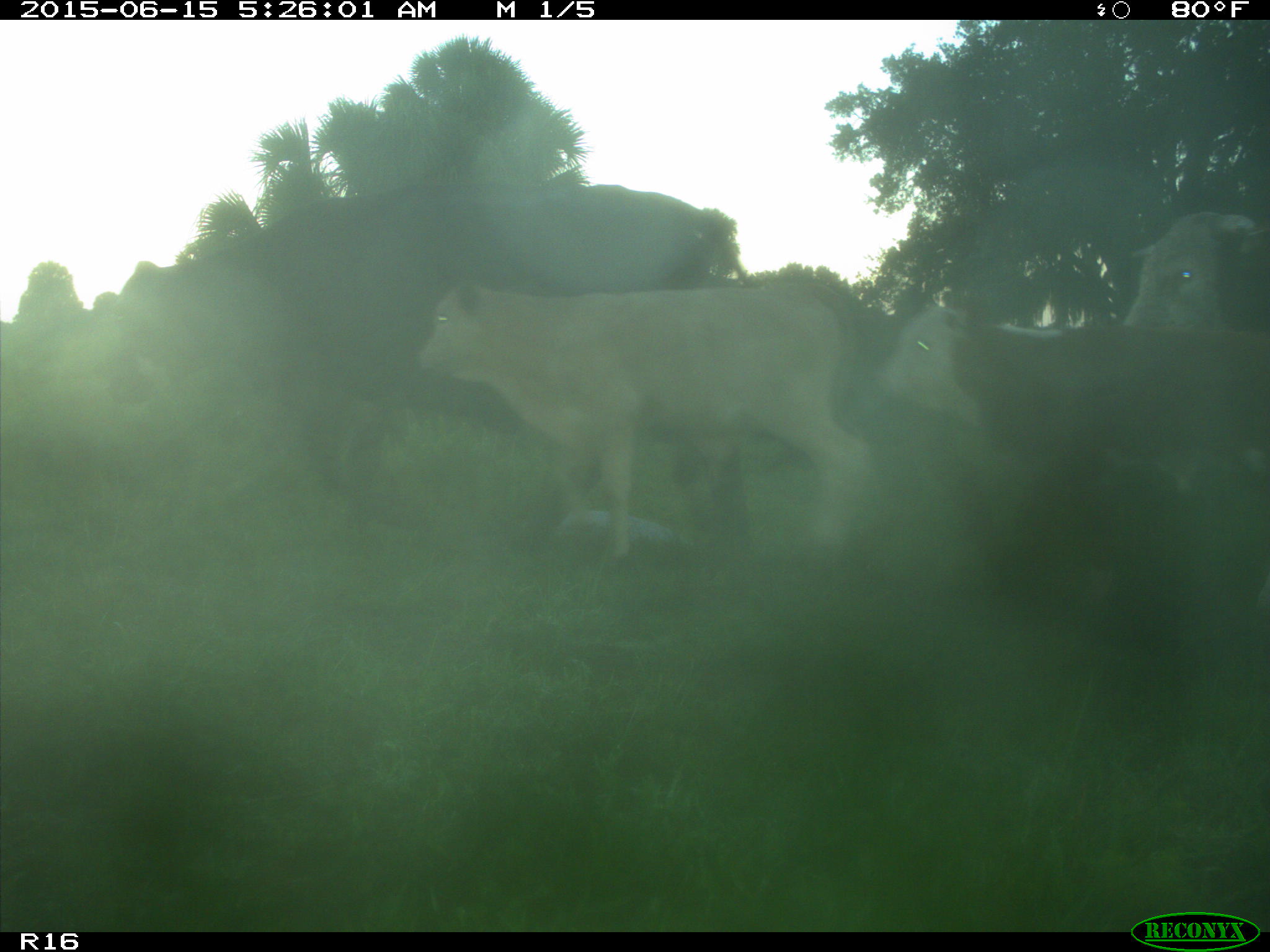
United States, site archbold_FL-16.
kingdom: Animalia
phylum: Chordata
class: Mammalia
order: Artiodactyla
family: Bovidae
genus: Bos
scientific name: Bos taurus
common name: domestic cow